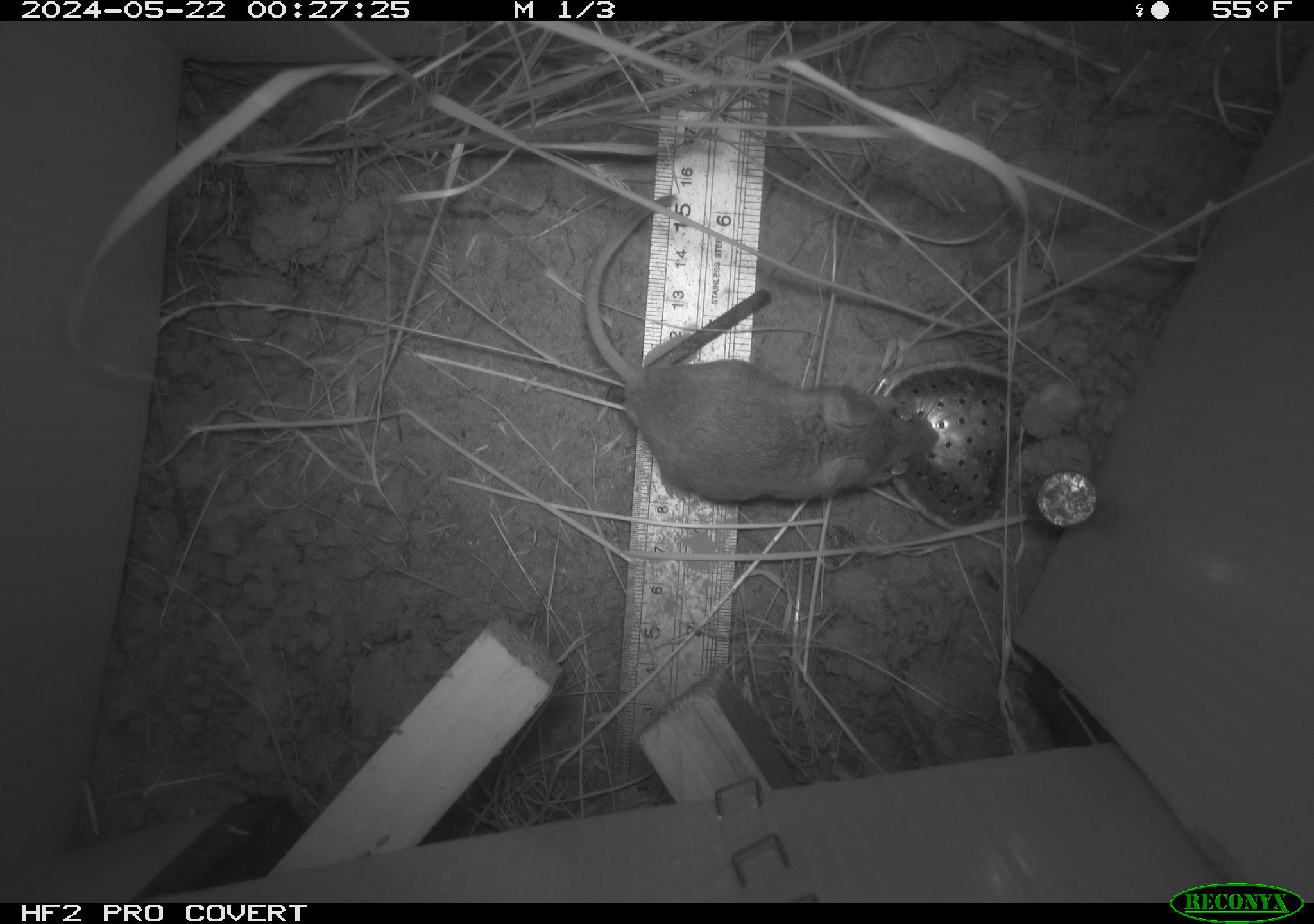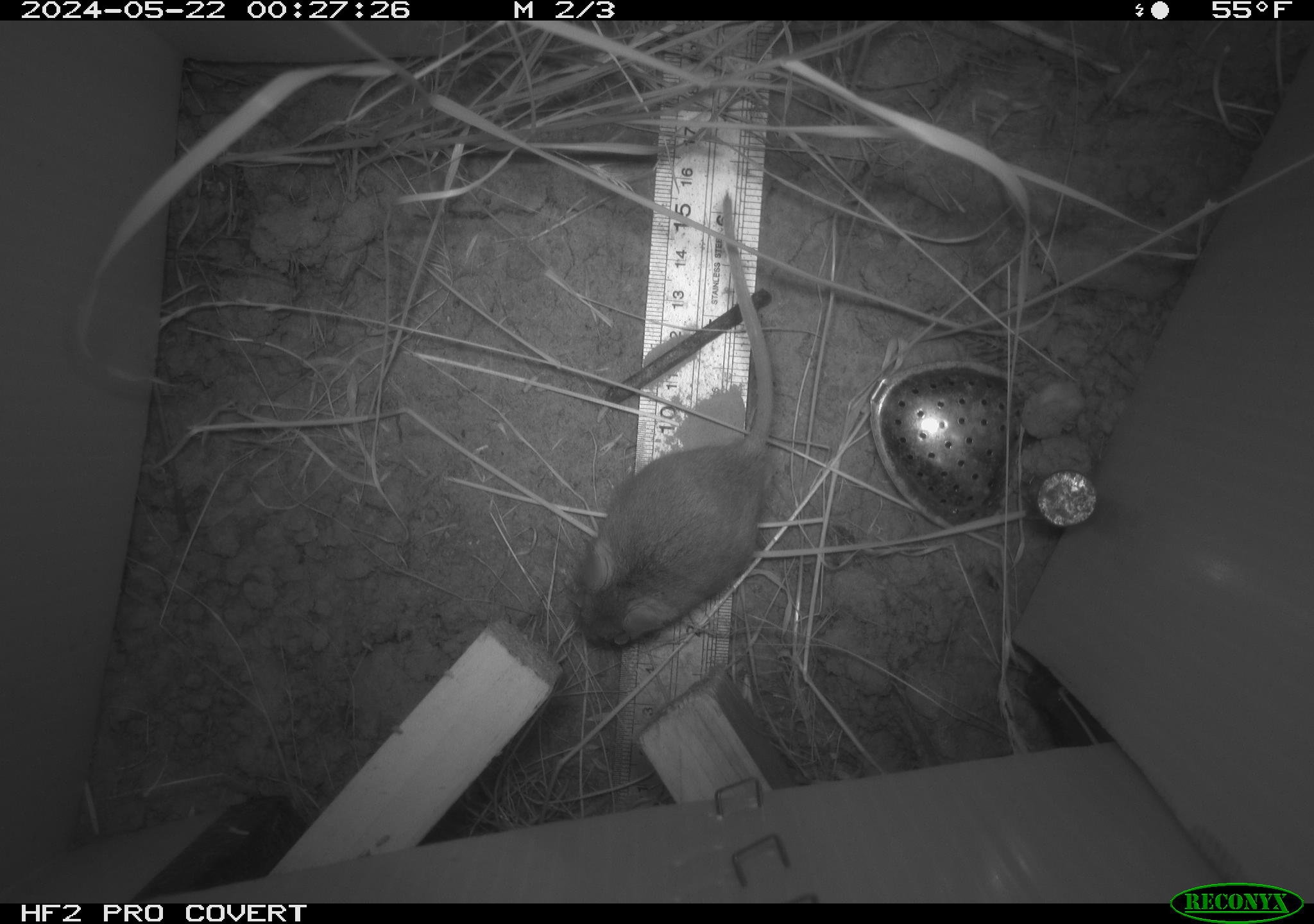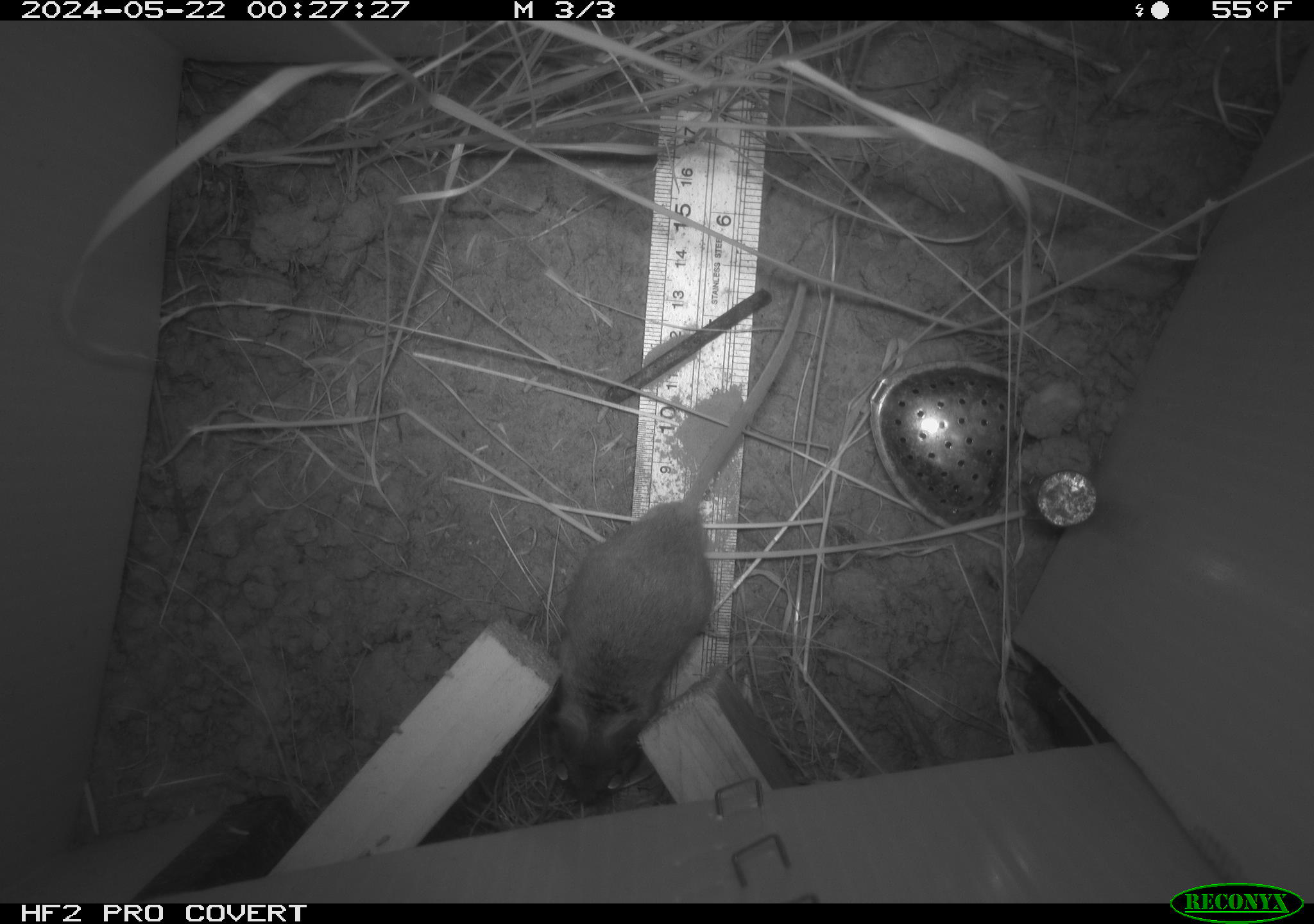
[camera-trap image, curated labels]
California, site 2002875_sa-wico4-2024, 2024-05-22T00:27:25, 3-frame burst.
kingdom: Animalia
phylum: Chordata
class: Mammalia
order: Rodentia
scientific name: Rodentia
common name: mouse species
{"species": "mouse species (Rodentia)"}